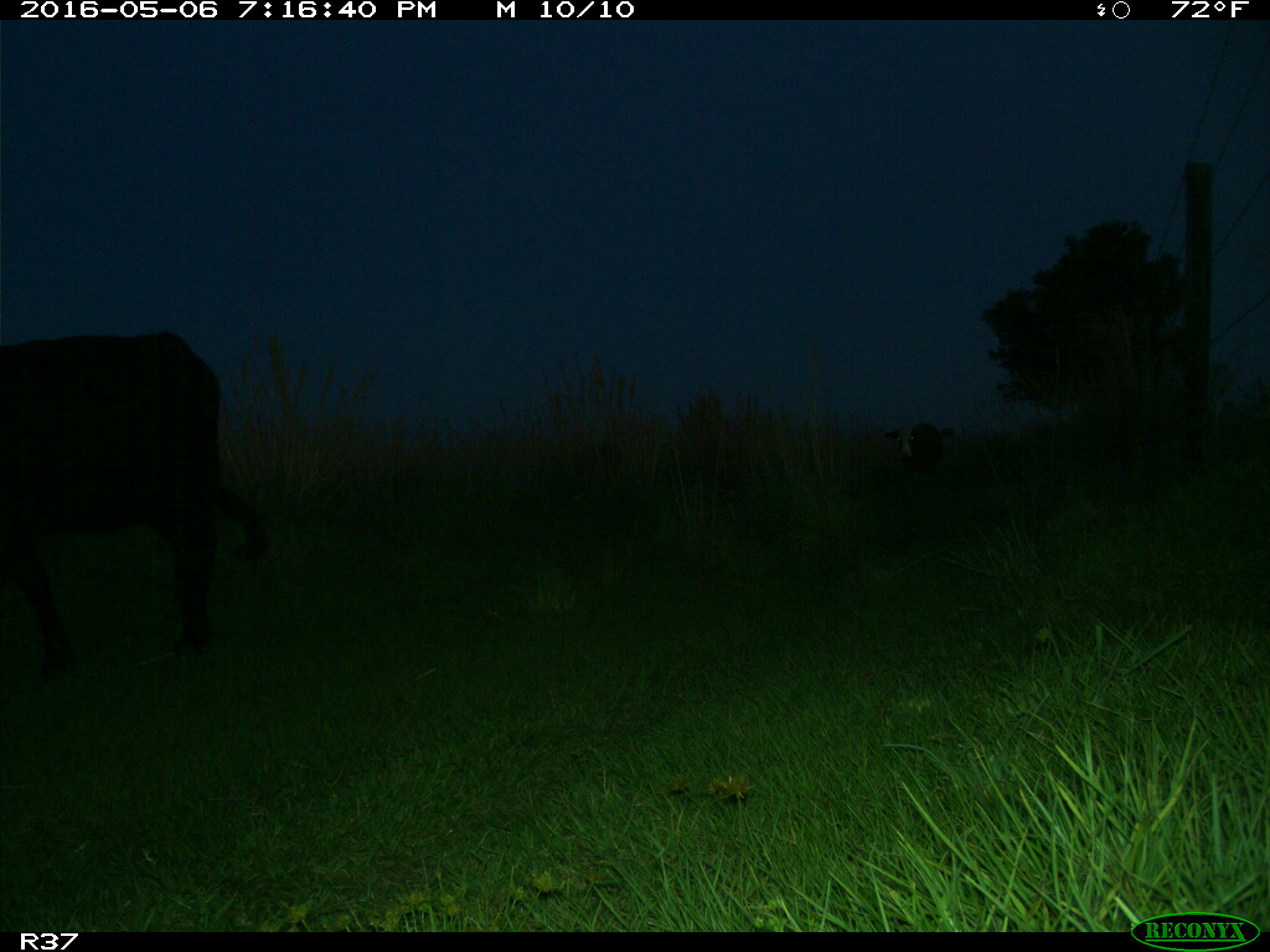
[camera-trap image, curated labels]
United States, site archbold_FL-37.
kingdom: Animalia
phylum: Chordata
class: Mammalia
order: Artiodactyla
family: Bovidae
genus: Bos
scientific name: Bos taurus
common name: domestic cow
Bos taurus (domestic cow).